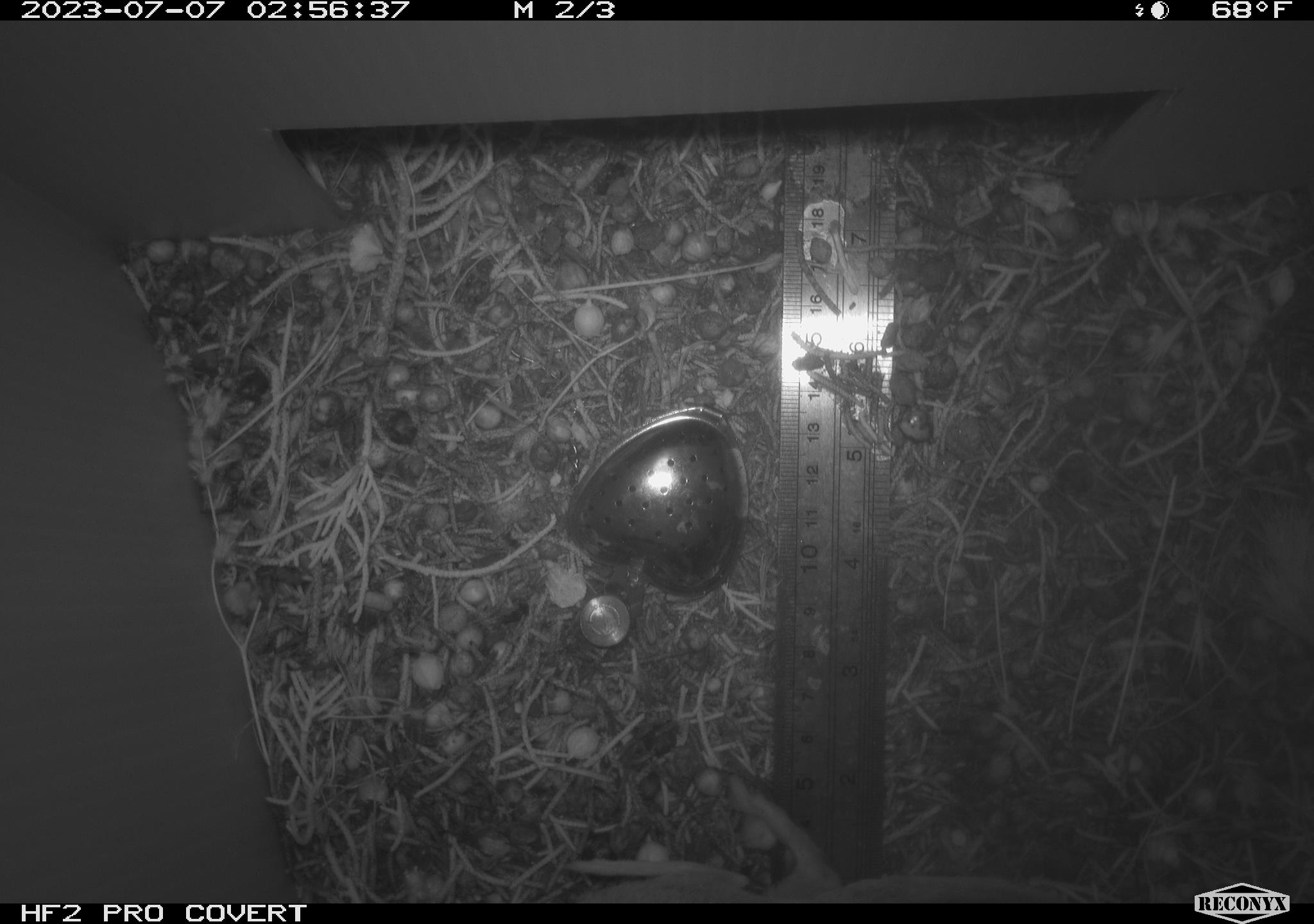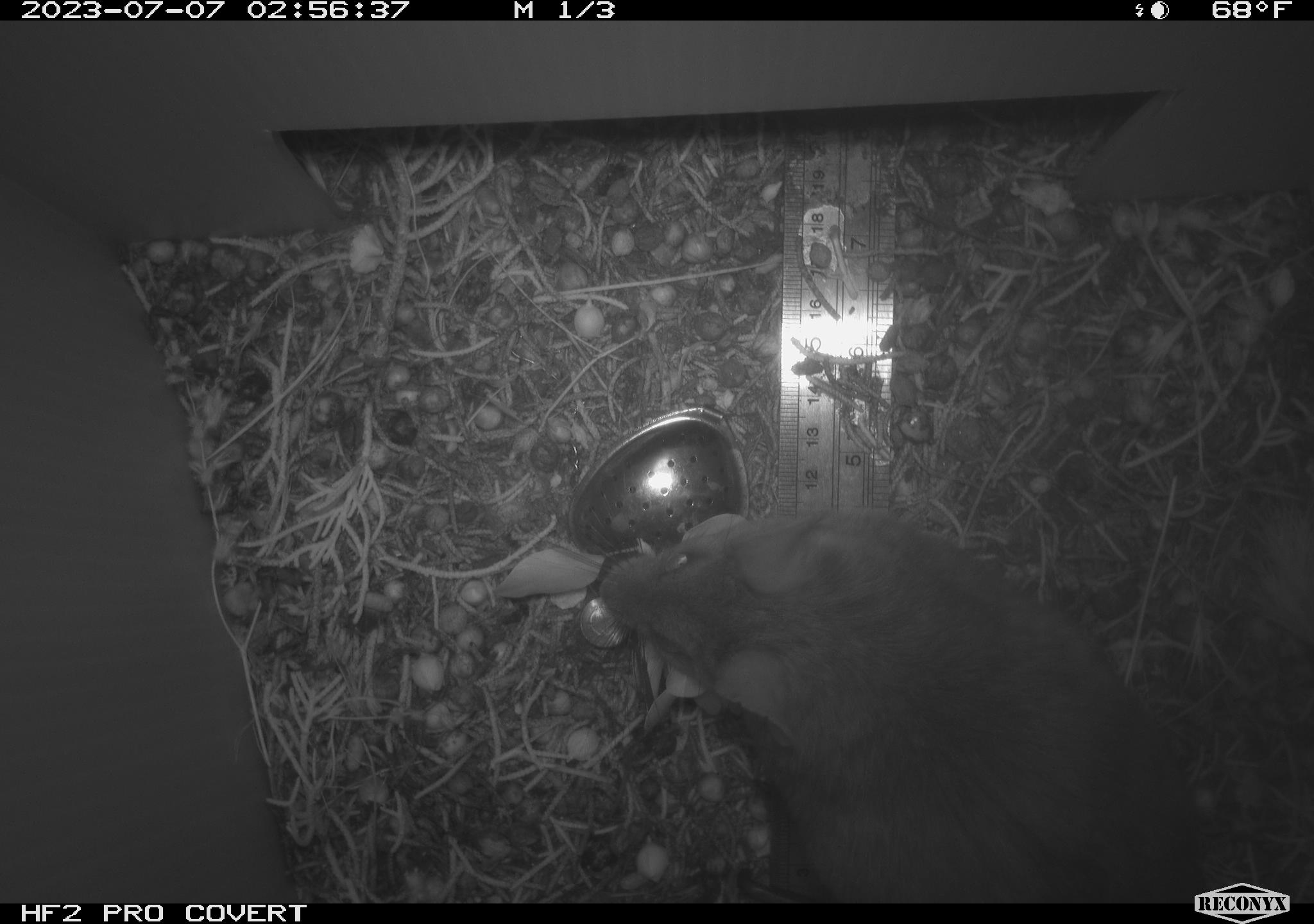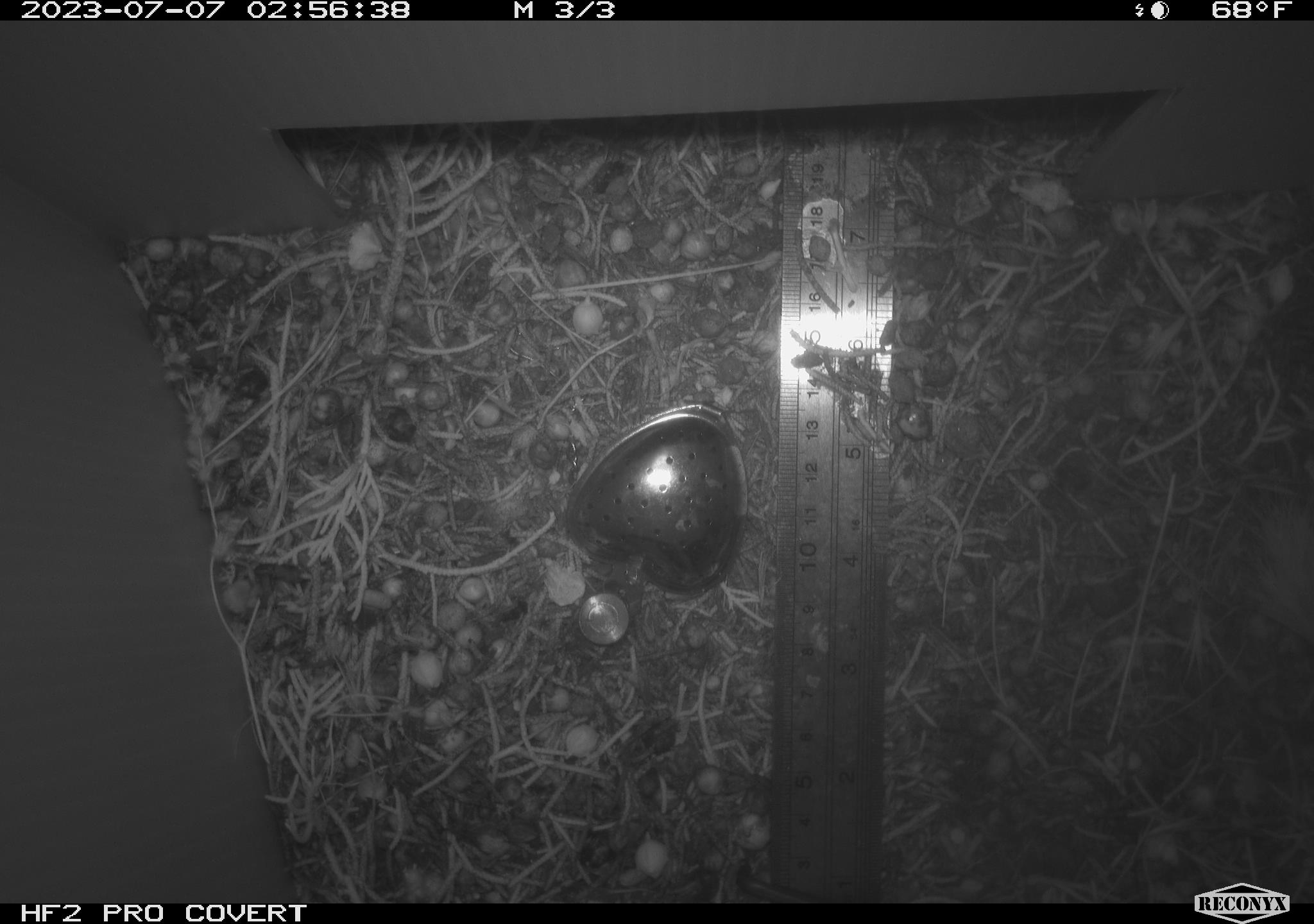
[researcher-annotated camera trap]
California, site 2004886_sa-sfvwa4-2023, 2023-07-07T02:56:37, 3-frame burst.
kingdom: Animalia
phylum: Chordata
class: Mammalia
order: Rodentia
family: Cricetidae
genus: Neotoma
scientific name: Neotoma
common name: pack rat or woodrat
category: neotoma species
Neotoma species (pack rat or woodrat) (Neotoma).